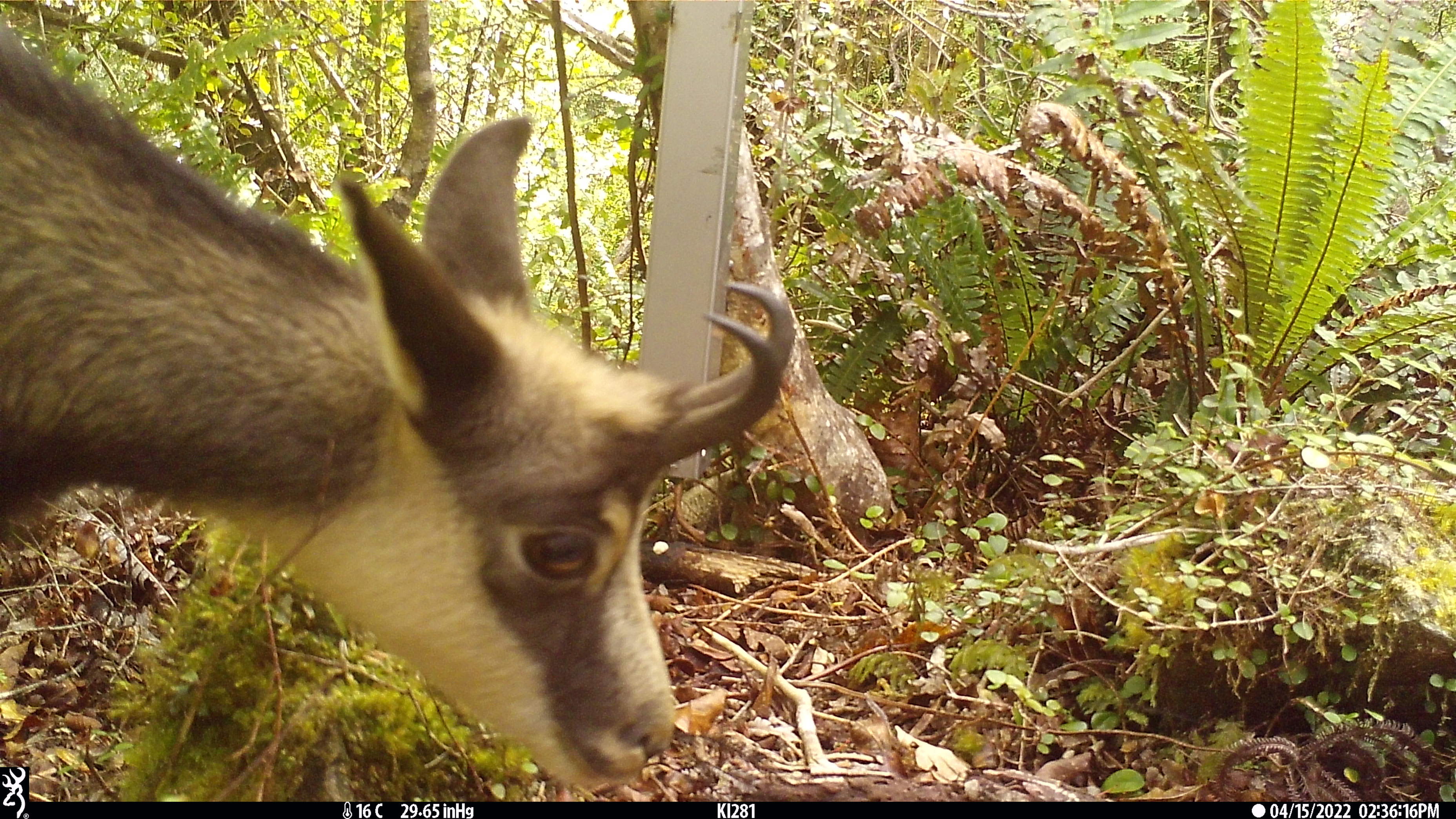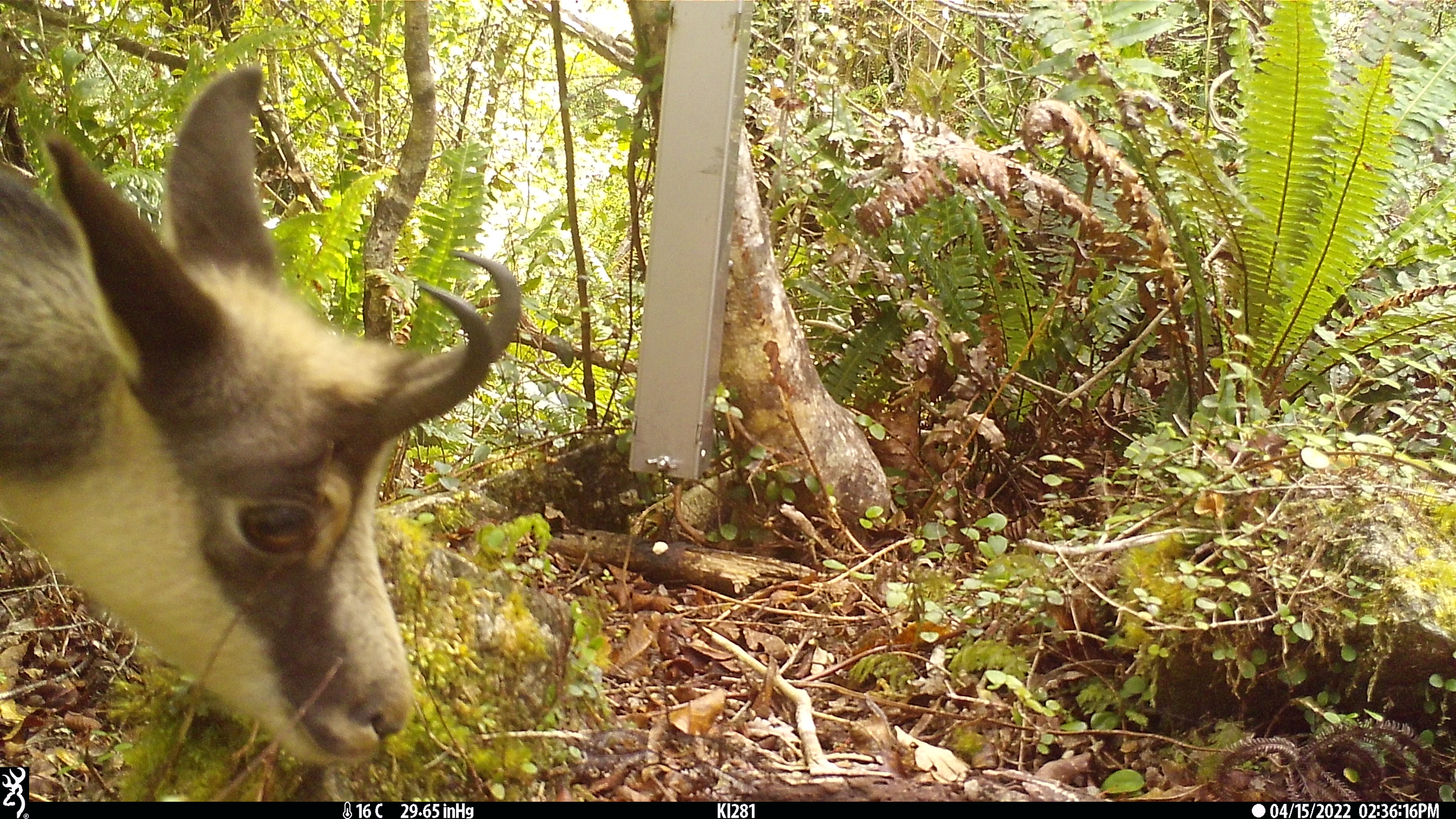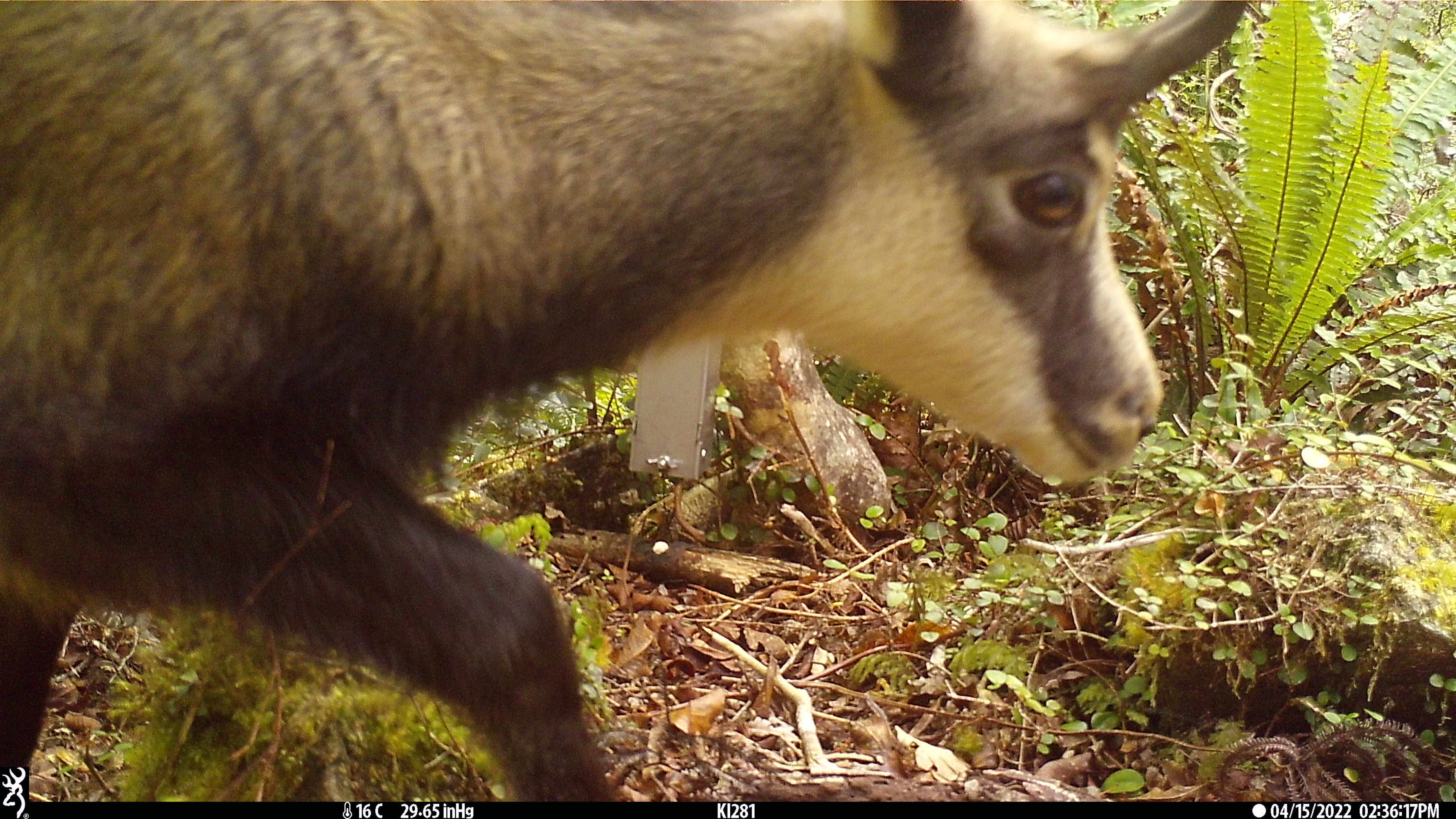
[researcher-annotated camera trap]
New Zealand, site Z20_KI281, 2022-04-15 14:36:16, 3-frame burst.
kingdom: Animalia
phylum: Chordata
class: Mammalia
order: Artiodactyla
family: Bovidae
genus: Rupicapra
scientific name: Rupicapra rupicapra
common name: alpine chamois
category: chamois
Chamois (alpine chamois) (Rupicapra rupicapra).